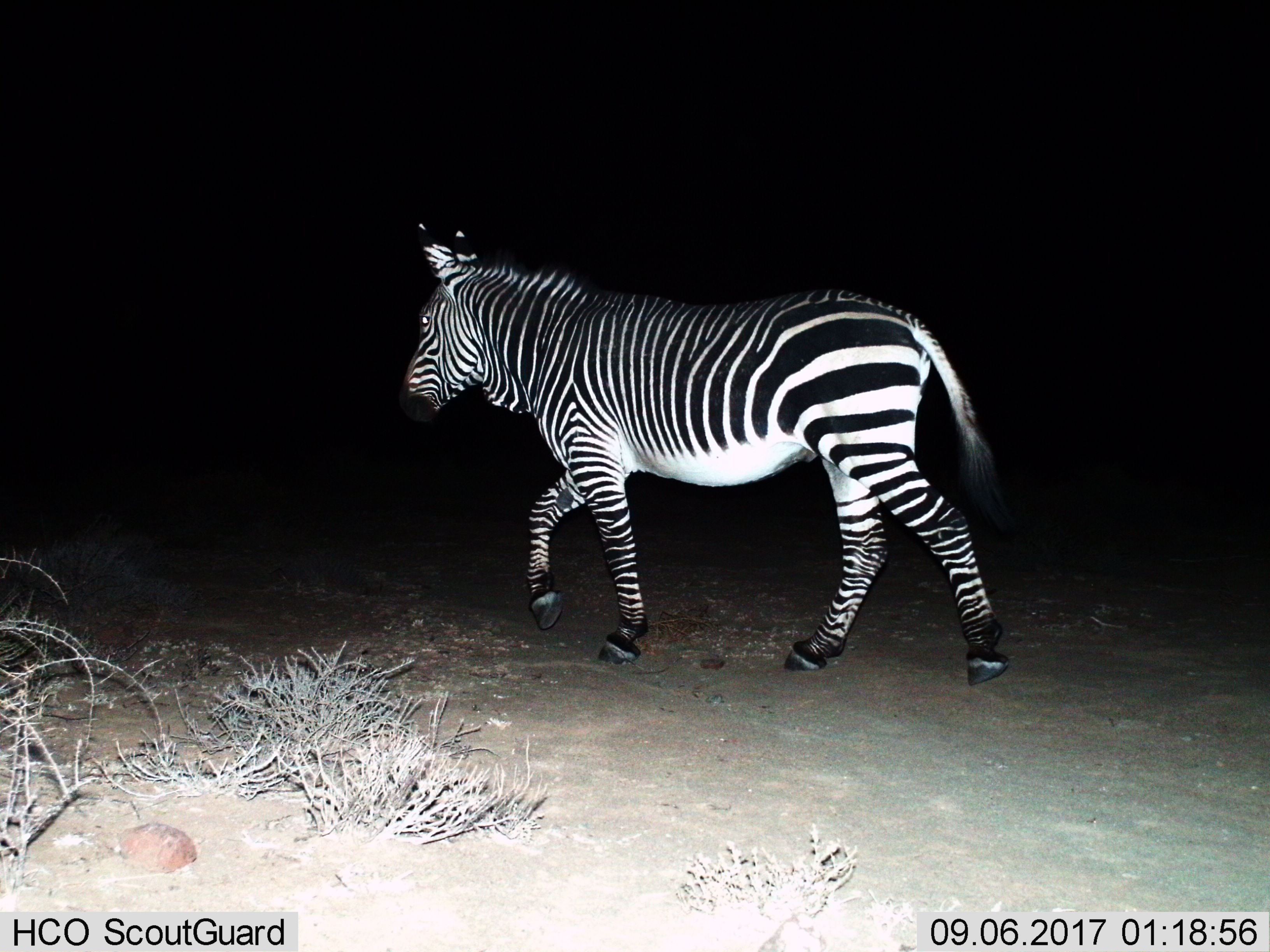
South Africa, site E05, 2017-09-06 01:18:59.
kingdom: Animalia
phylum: Chordata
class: Mammalia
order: Perissodactyla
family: Equidae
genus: Equus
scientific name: Equus zebra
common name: mountain zebra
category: zebramountain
Zebramountain (mountain zebra) (Equus zebra), count 1. Behavior (volunteer vote fractions): standing 12%, resting 0%, moving 100%, interacting 0%. Young present (vote fraction): 0%. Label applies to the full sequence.